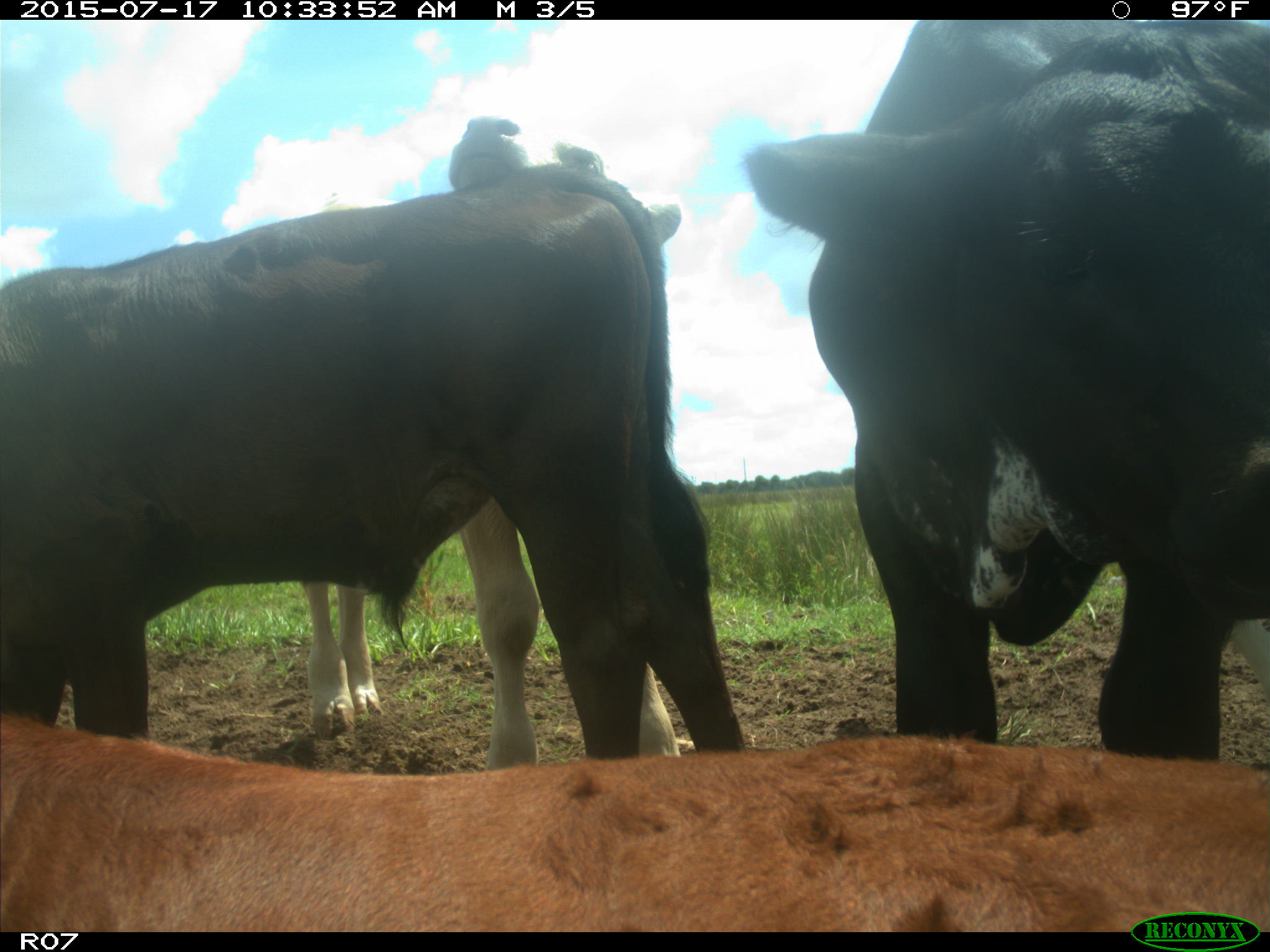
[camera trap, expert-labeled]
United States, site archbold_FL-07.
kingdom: Animalia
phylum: Chordata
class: Mammalia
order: Artiodactyla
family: Bovidae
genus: Bos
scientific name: Bos taurus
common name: domestic cow